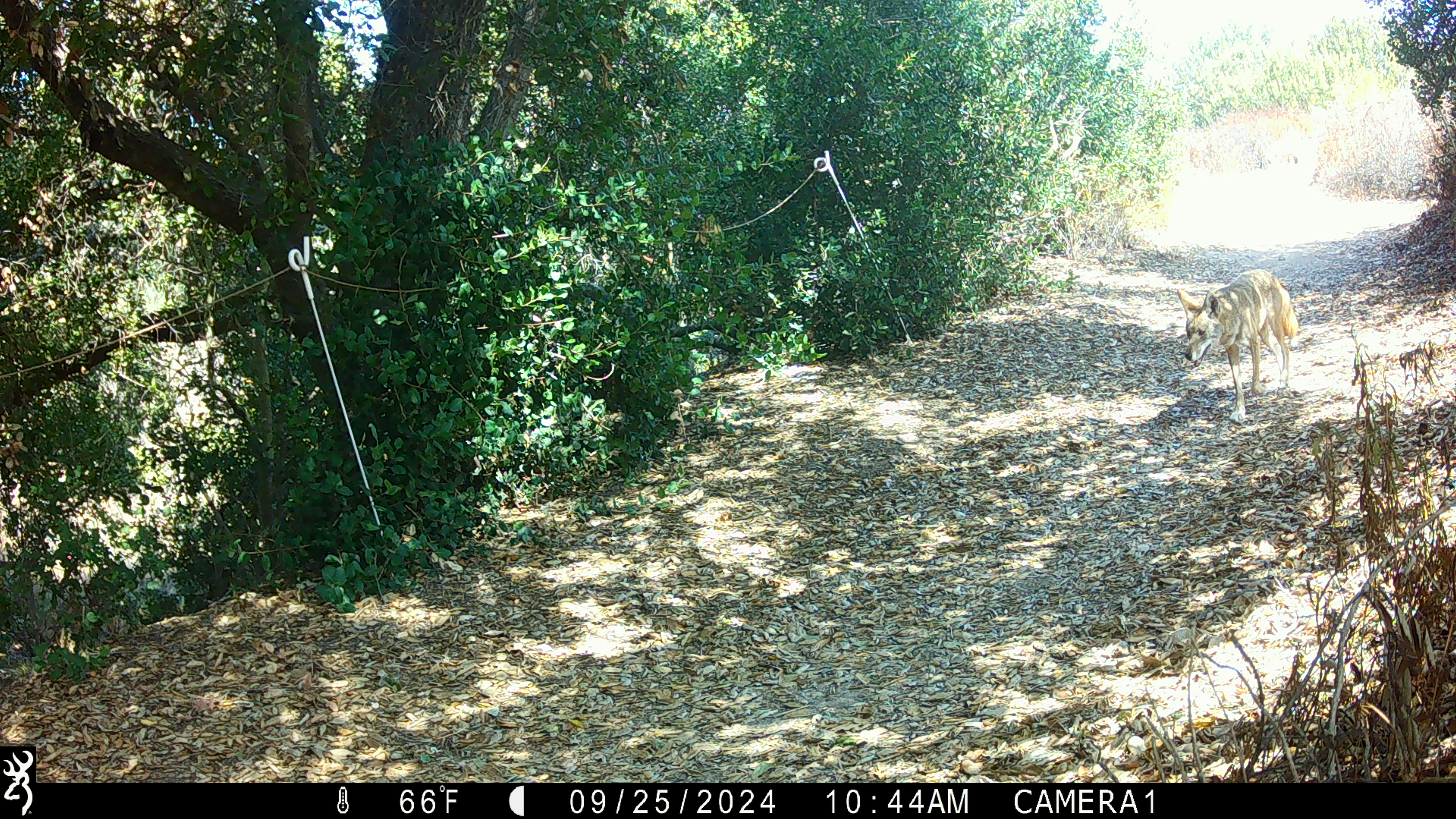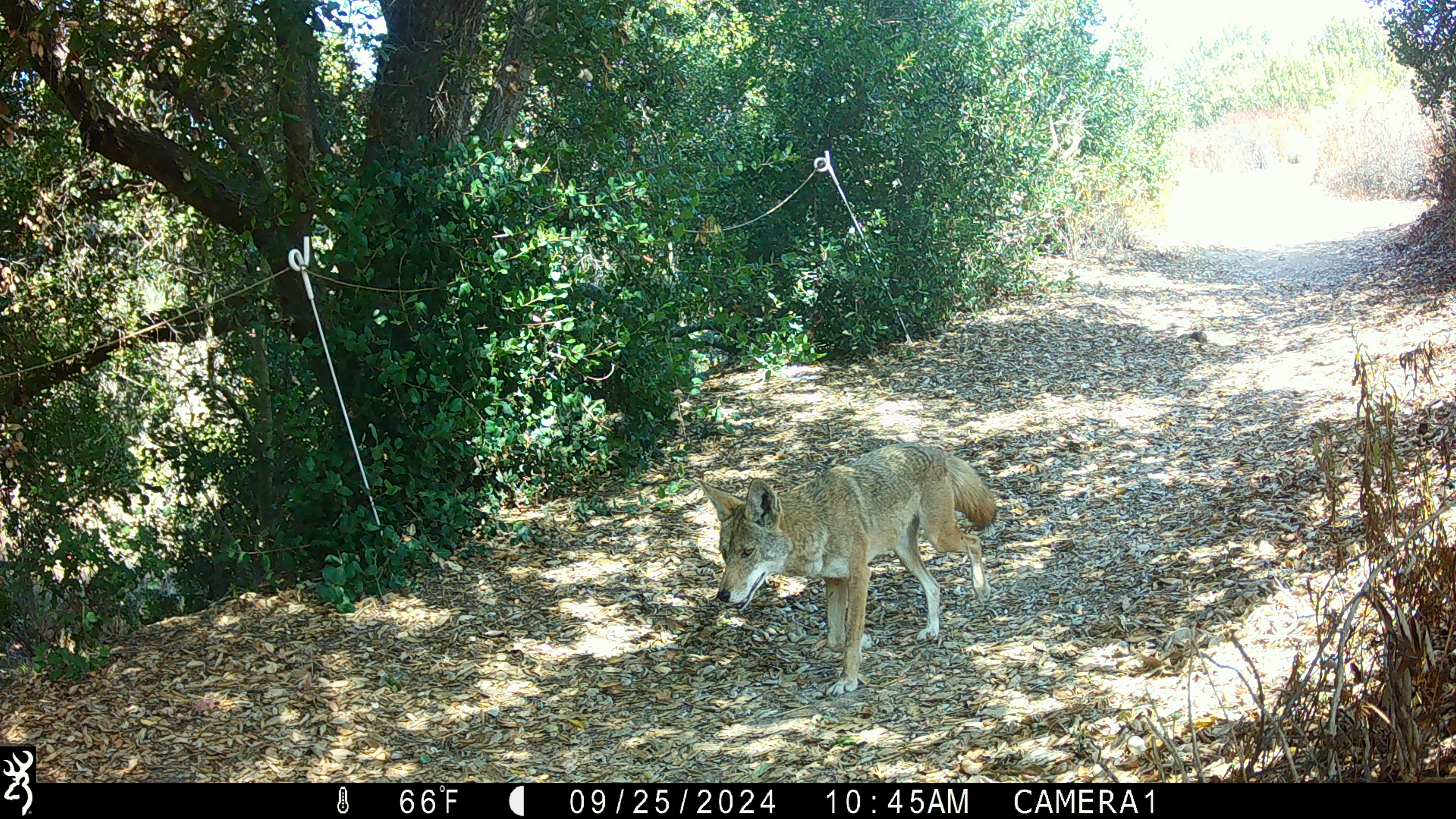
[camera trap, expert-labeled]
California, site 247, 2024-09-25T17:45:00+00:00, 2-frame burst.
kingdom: Animalia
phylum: Chordata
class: Mammalia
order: Carnivora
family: Canidae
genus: Canis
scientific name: Canis latrans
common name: coyote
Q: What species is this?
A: Coyote (Canis latrans).